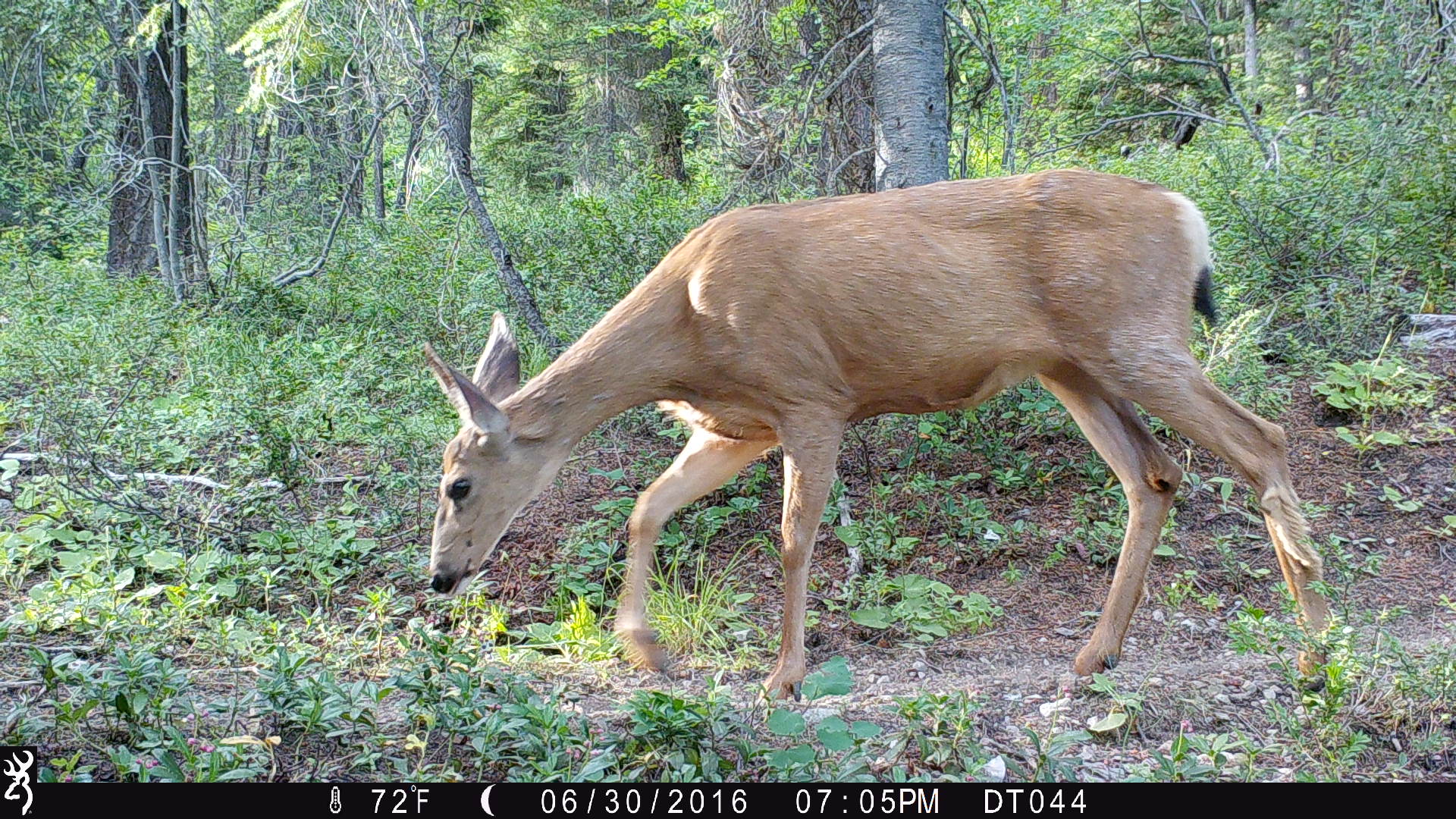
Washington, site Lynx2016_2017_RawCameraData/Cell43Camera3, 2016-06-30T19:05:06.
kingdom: Animalia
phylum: Chordata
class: Mammalia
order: Artiodactyla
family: Cervidae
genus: Odocoileus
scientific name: Odocoileus hemionus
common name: mule deer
Odocoileus hemionus (mule deer). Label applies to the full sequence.